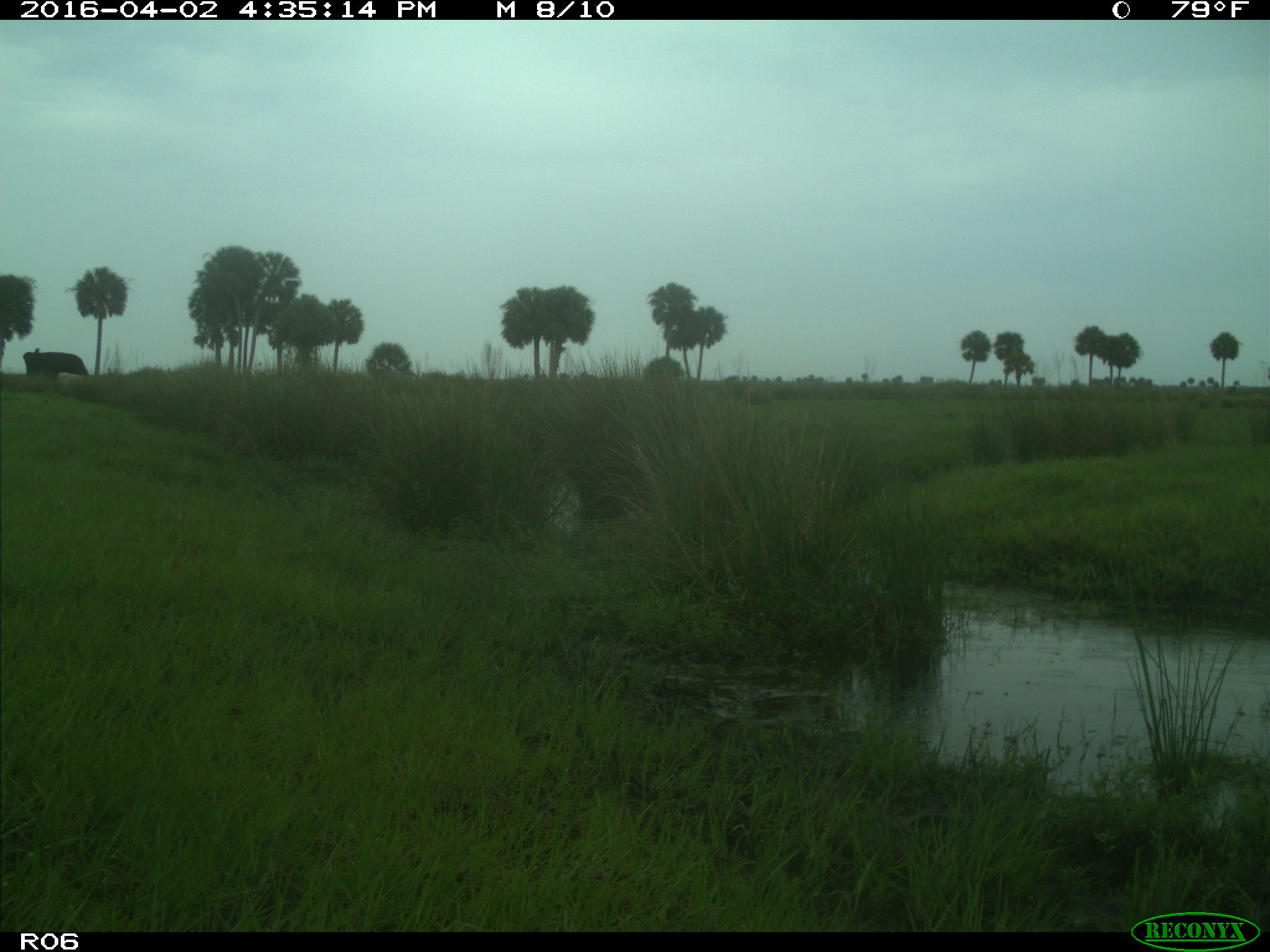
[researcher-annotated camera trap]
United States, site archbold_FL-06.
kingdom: Animalia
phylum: Chordata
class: Mammalia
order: Artiodactyla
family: Bovidae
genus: Bos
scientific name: Bos taurus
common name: domestic cow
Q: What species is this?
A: Bos taurus (domestic cow).